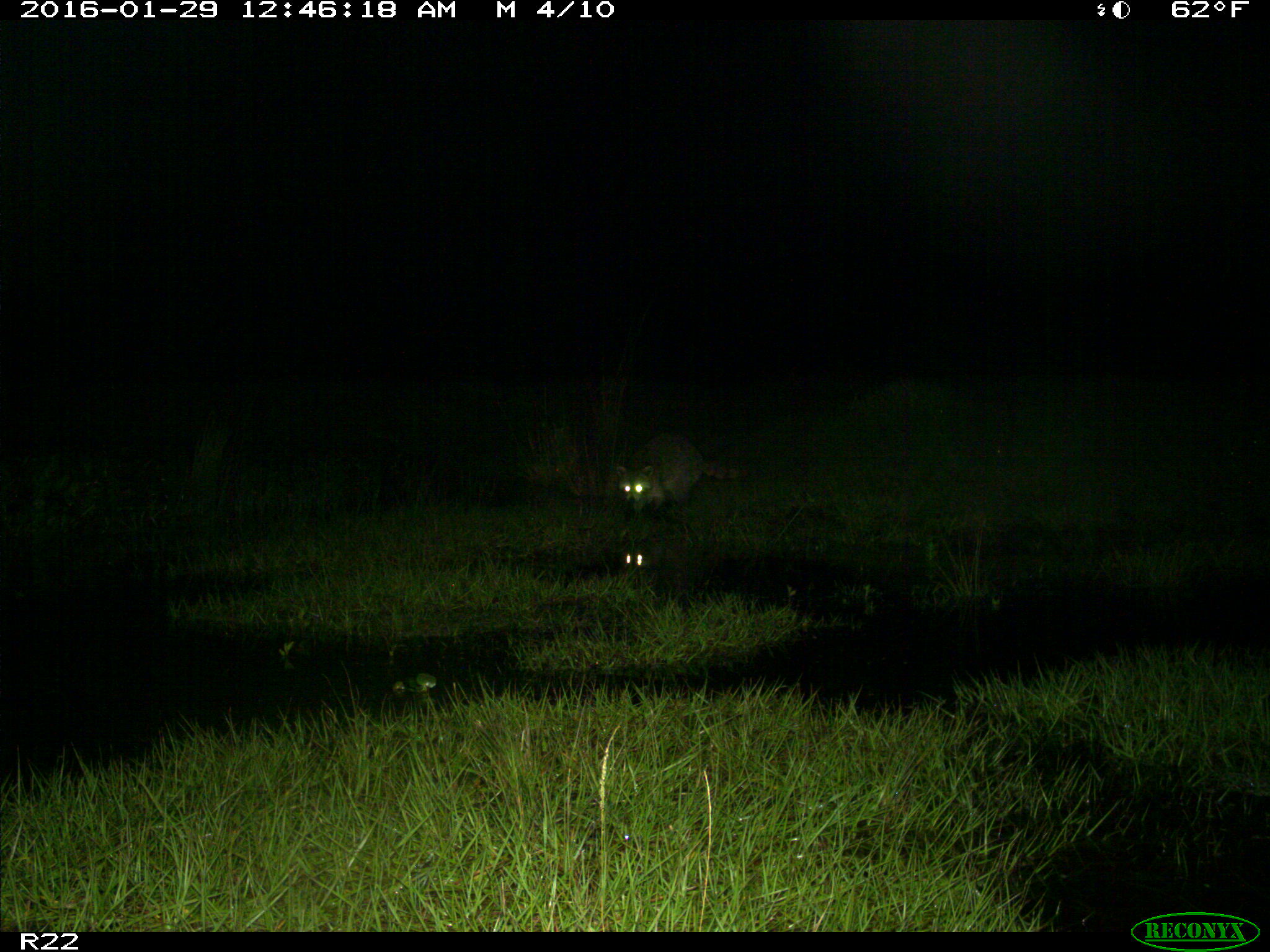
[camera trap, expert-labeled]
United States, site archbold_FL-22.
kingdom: Animalia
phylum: Chordata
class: Mammalia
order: Carnivora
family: Procyonidae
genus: Procyon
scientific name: Procyon lotor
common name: common raccoon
Procyon lotor (common raccoon).